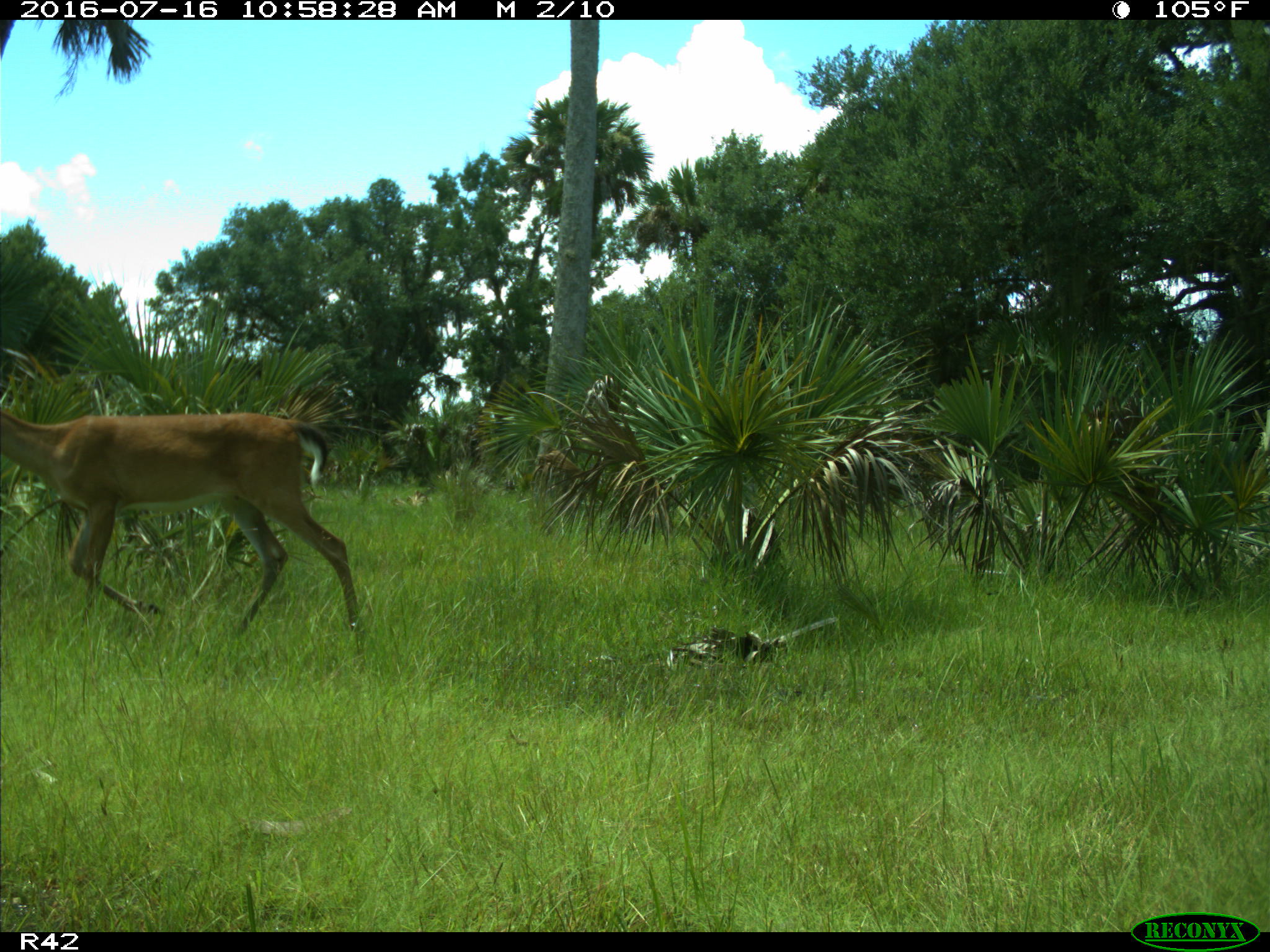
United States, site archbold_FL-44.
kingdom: Animalia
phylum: Chordata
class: Mammalia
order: Artiodactyla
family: Cervidae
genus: Odocoileus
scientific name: Odocoileus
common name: deer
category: unidentified deer